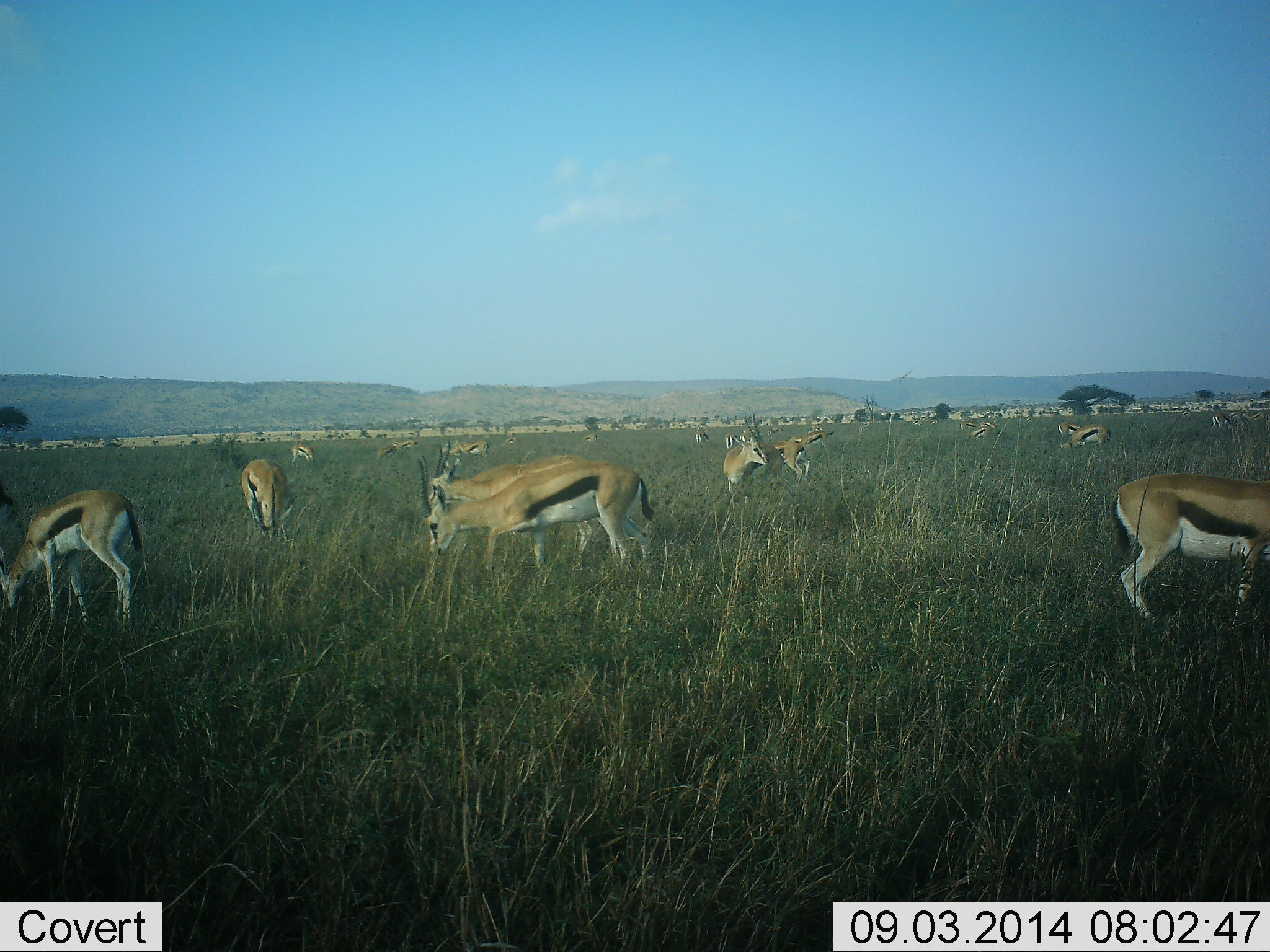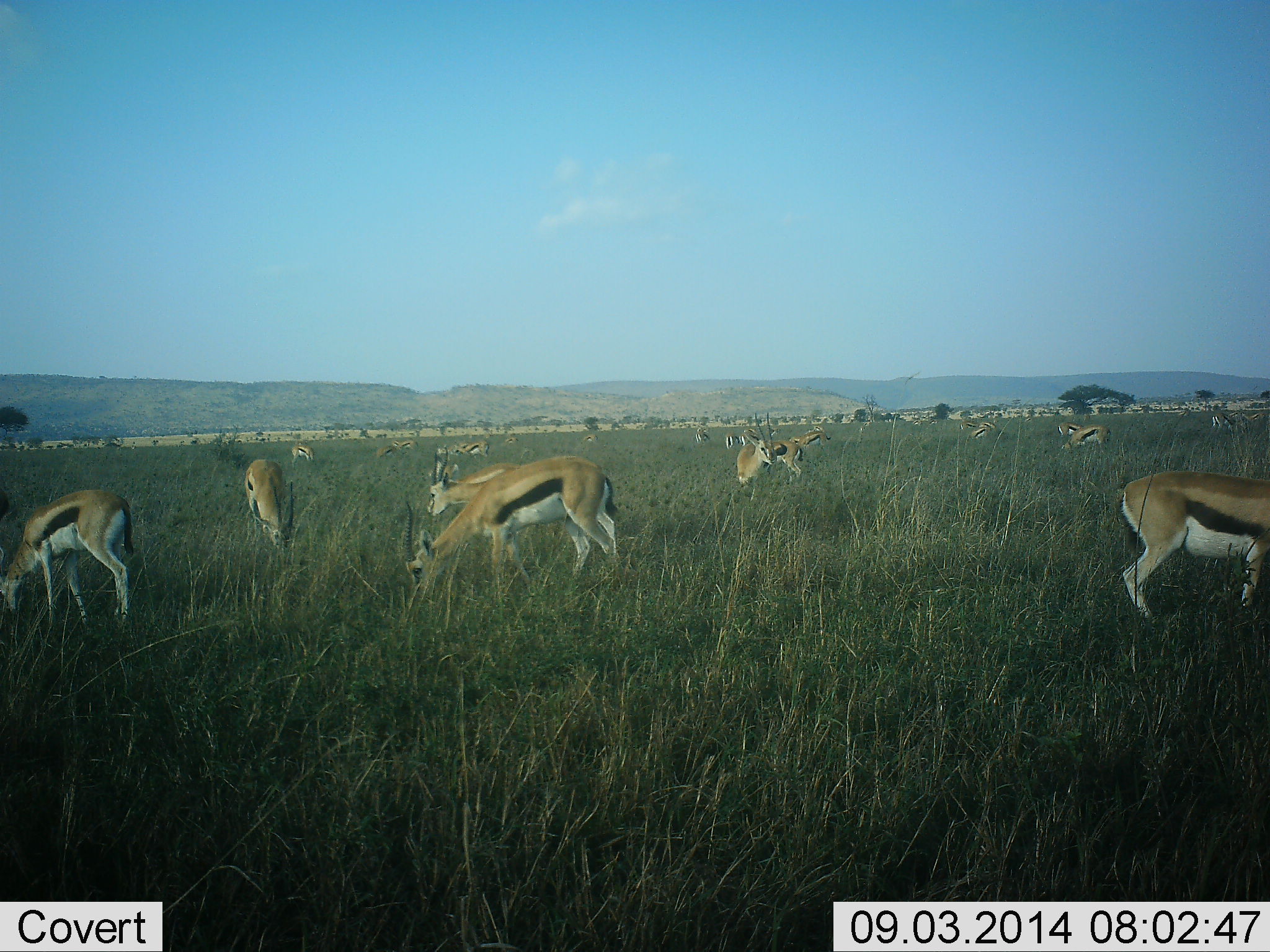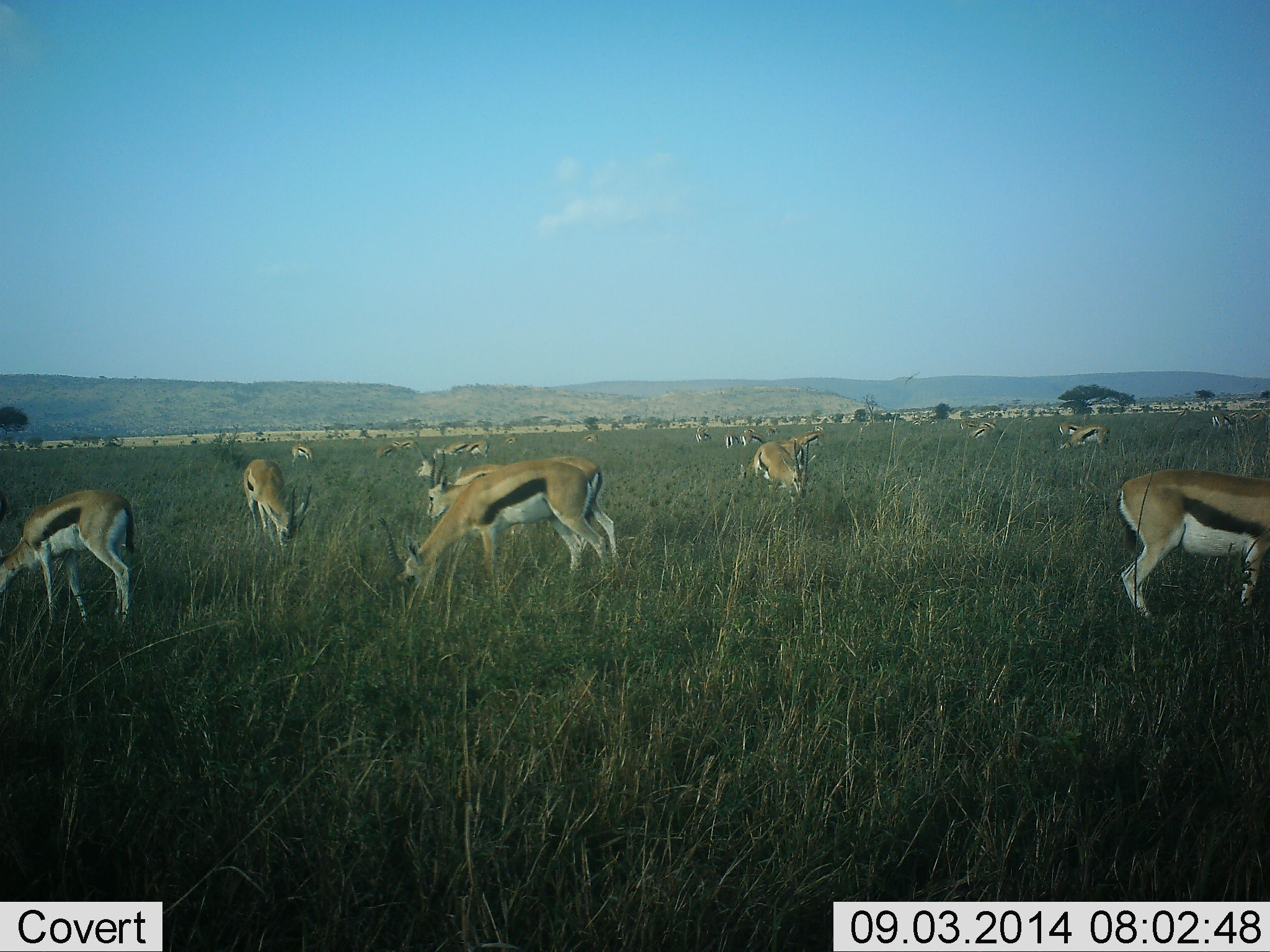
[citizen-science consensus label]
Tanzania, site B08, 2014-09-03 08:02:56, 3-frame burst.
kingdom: Animalia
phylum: Chordata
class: Mammalia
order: Artiodactyla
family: Bovidae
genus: Eudorcas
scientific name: Eudorcas thomsonii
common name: thomson's gazelle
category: gazellethomsons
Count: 11-50.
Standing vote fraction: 44%.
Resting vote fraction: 0%.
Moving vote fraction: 22%.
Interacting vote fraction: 0%.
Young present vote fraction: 0%.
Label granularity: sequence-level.